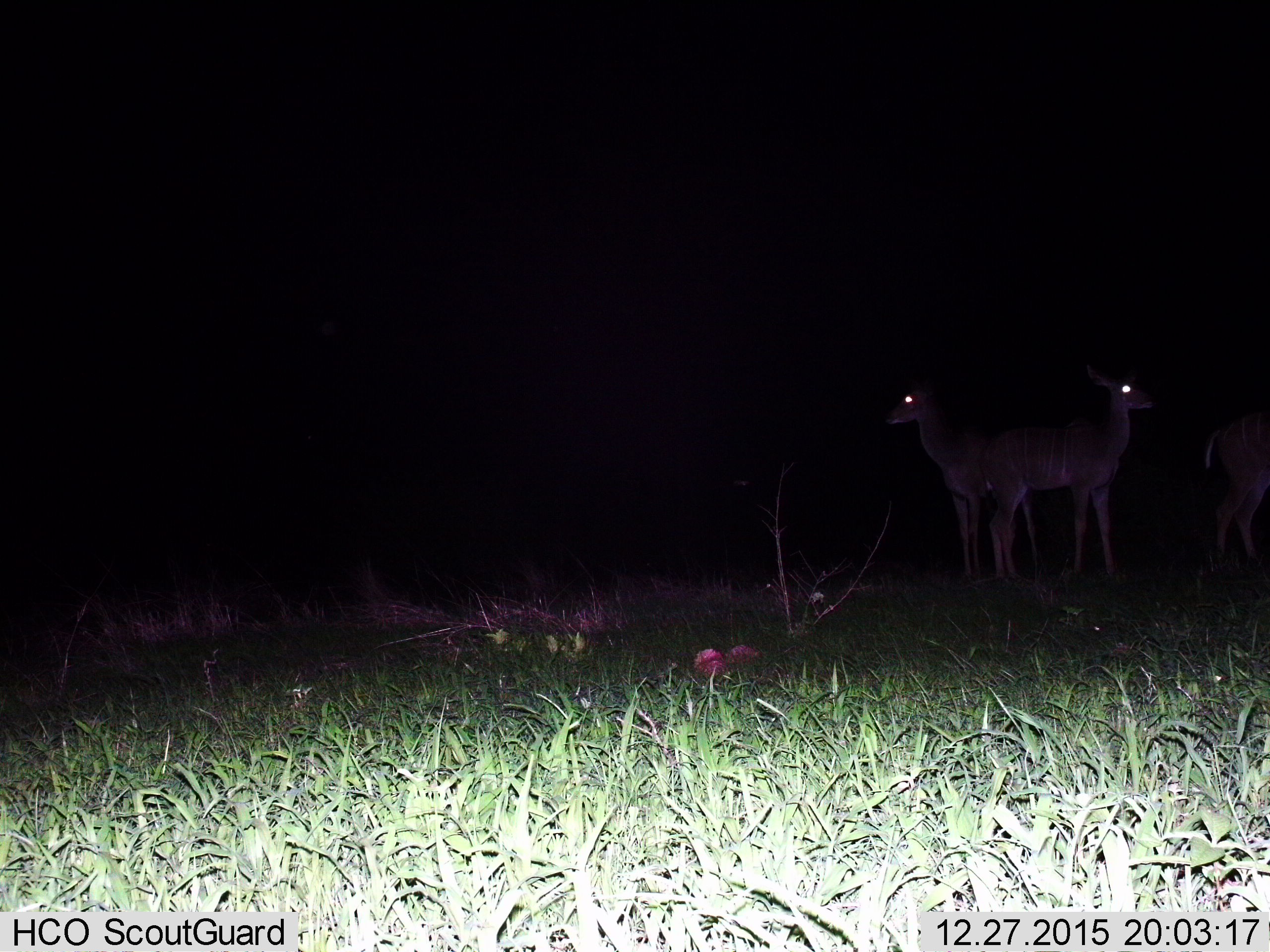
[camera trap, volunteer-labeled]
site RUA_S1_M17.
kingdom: Animalia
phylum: Chordata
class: Mammalia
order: Artiodactyla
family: Bovidae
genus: Tragelaphus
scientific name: Tragelaphus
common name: kudu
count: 3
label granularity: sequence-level